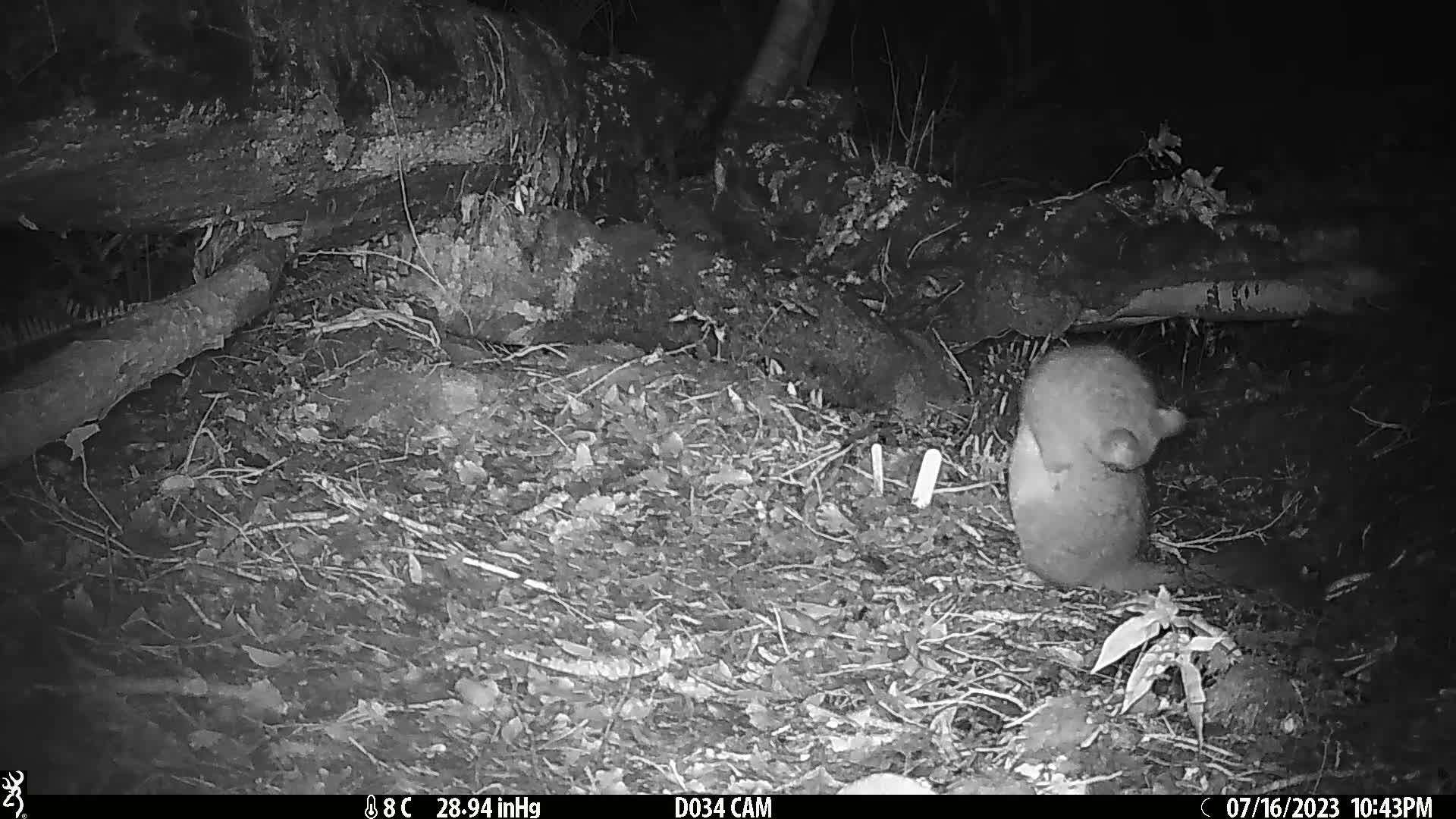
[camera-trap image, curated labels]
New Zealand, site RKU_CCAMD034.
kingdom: Animalia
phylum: Chordata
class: Mammalia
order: Diprotodontia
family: Phalangeridae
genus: Trichosurus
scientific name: Trichosurus vulpecula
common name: common brushtail possum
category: possum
Possum (common brushtail possum) (Trichosurus vulpecula).